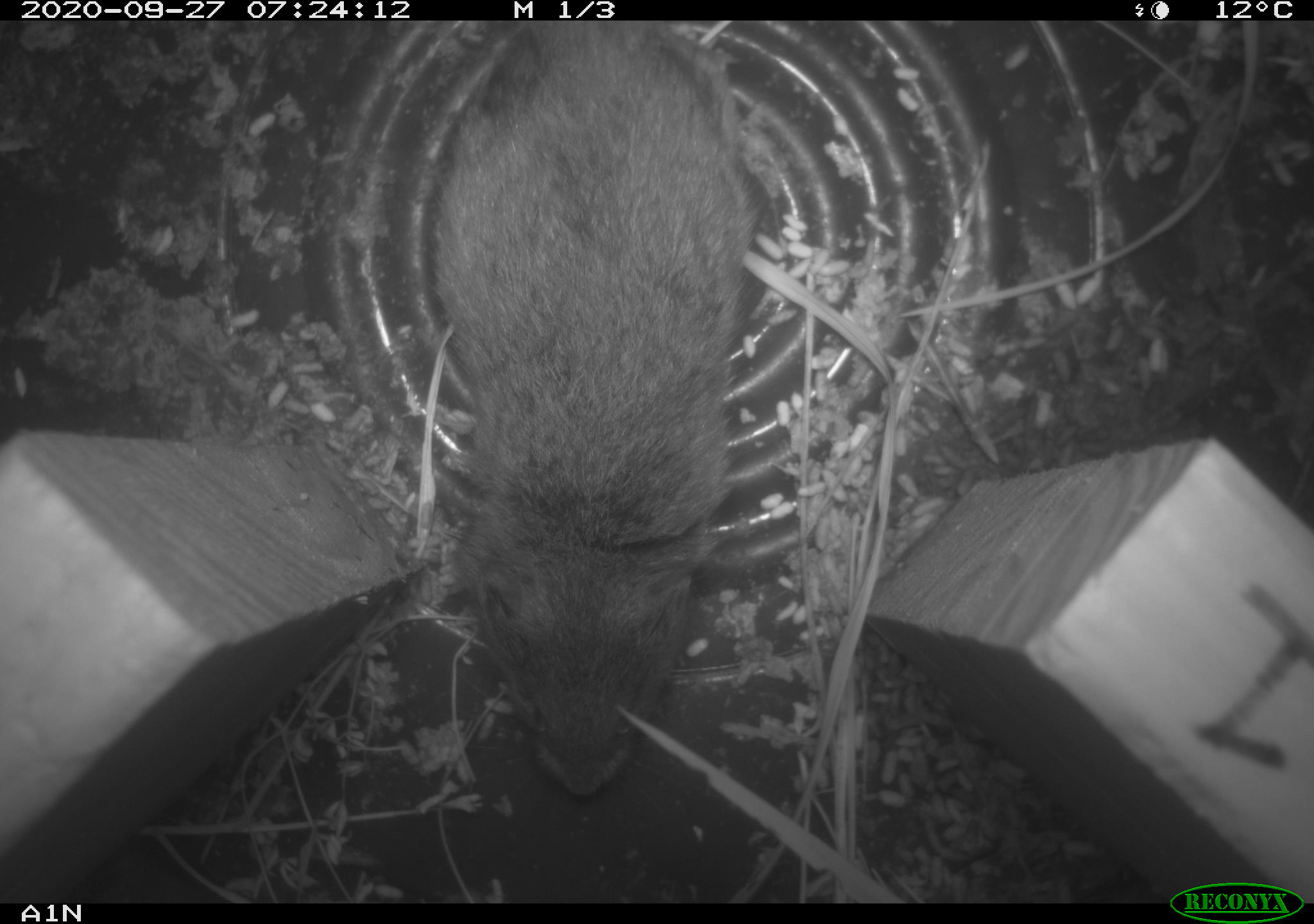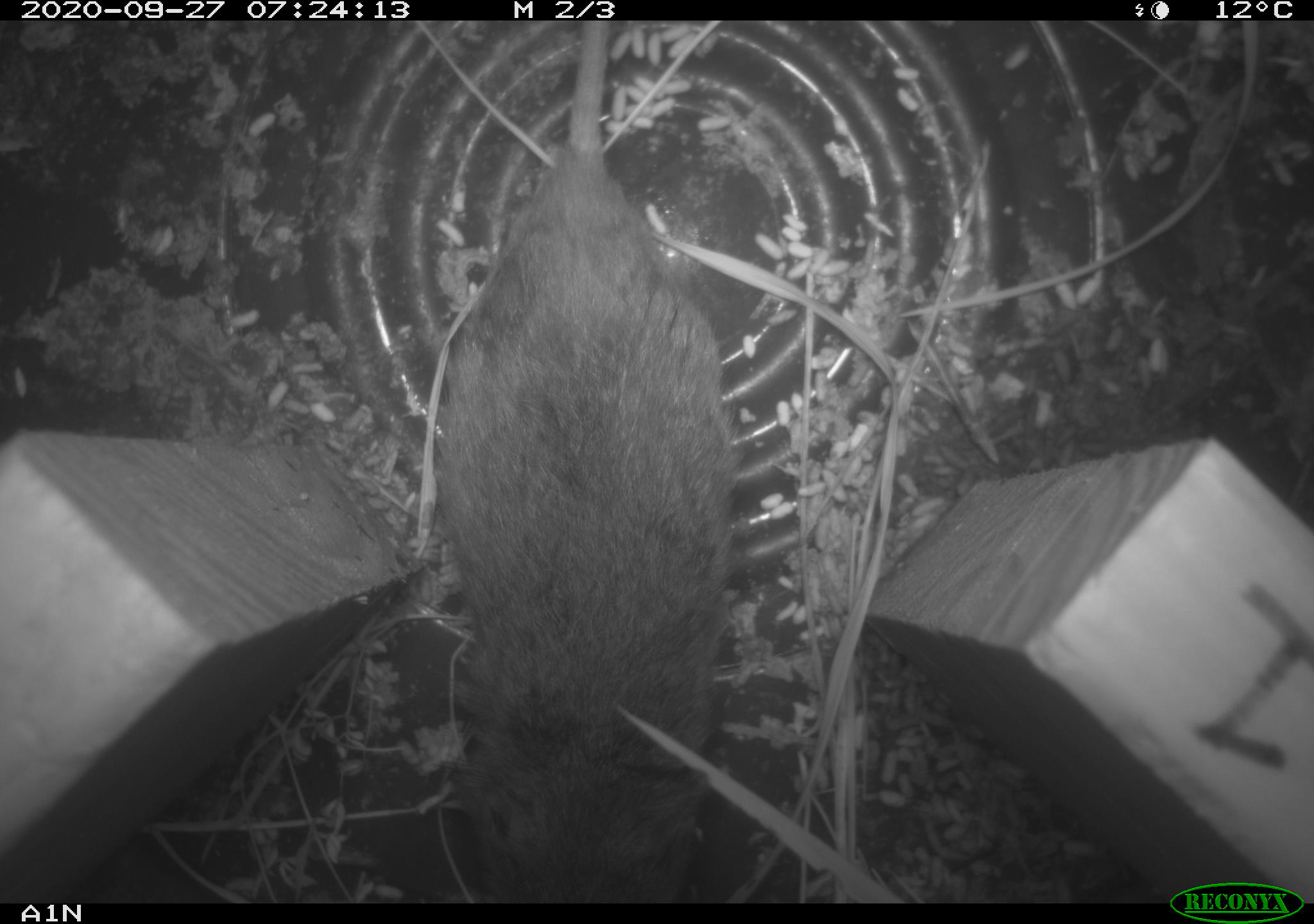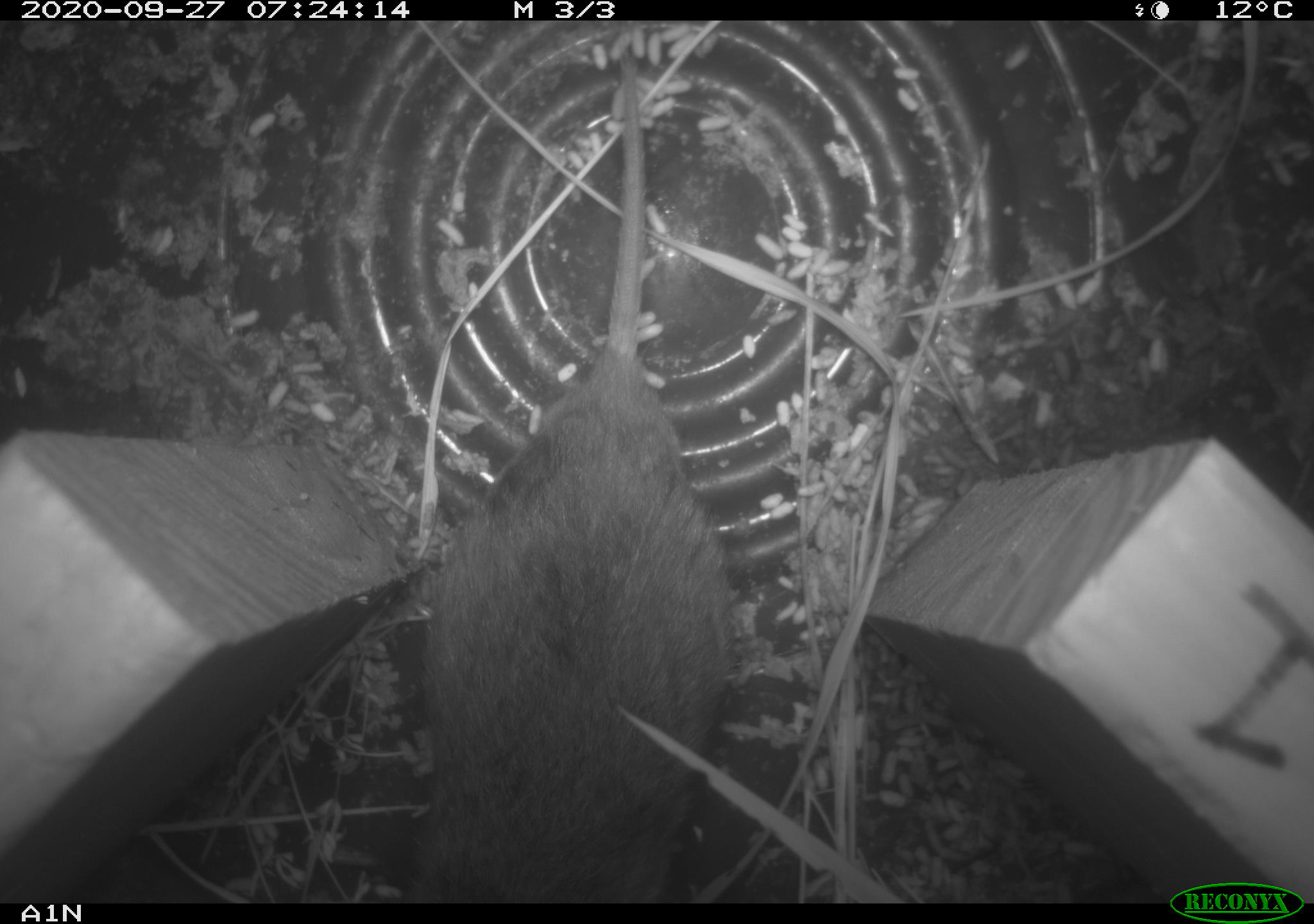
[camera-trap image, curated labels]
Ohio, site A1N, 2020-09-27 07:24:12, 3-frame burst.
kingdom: Animalia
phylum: Chordata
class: Mammalia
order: Rodentia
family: Cricetidae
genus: Microtus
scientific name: Microtus pennsylvanicus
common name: meadow vole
Meadow vole (Microtus pennsylvanicus).